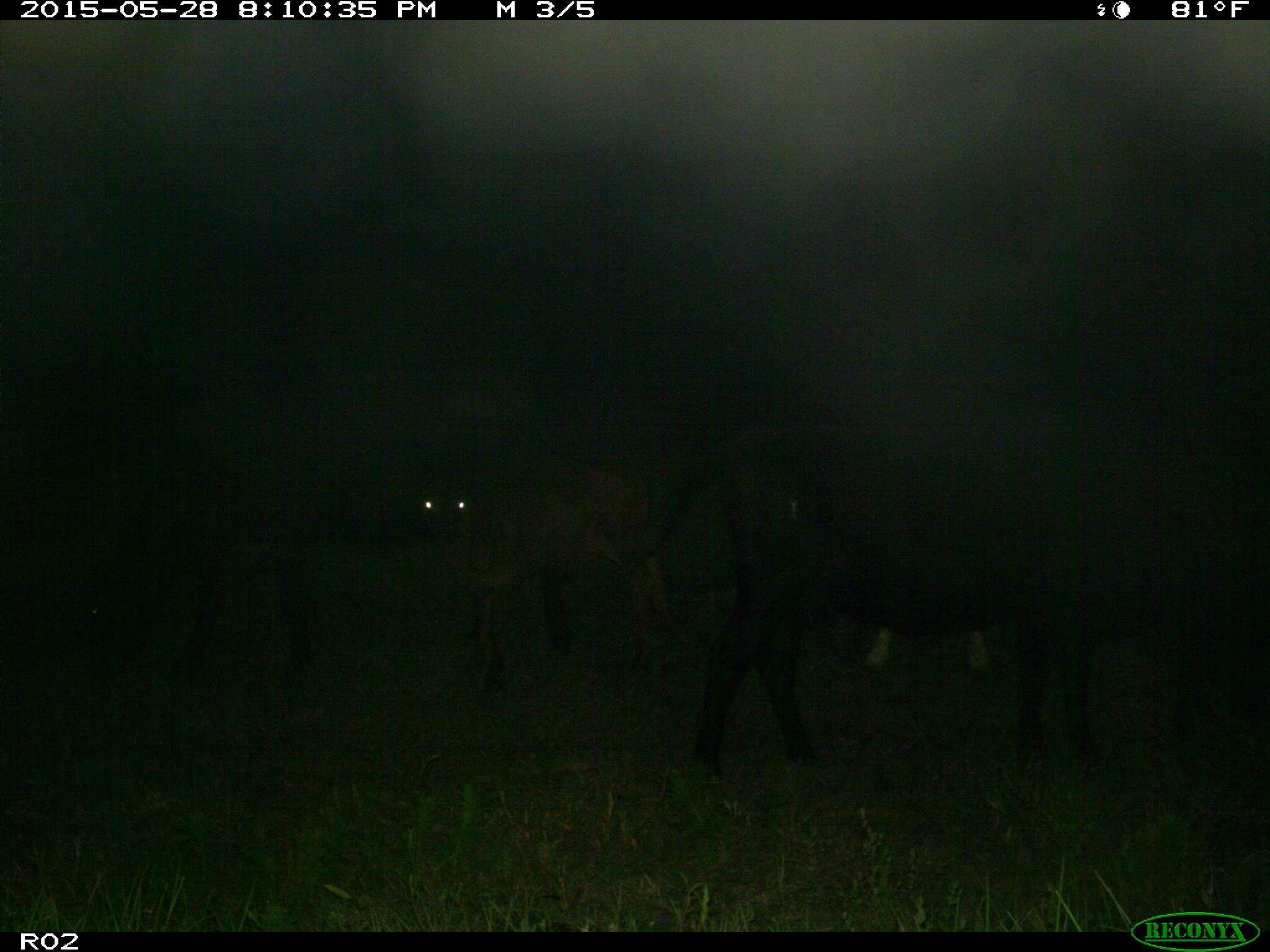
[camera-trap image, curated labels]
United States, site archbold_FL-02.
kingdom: Animalia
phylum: Chordata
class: Mammalia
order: Artiodactyla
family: Bovidae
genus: Bos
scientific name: Bos taurus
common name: domestic cow